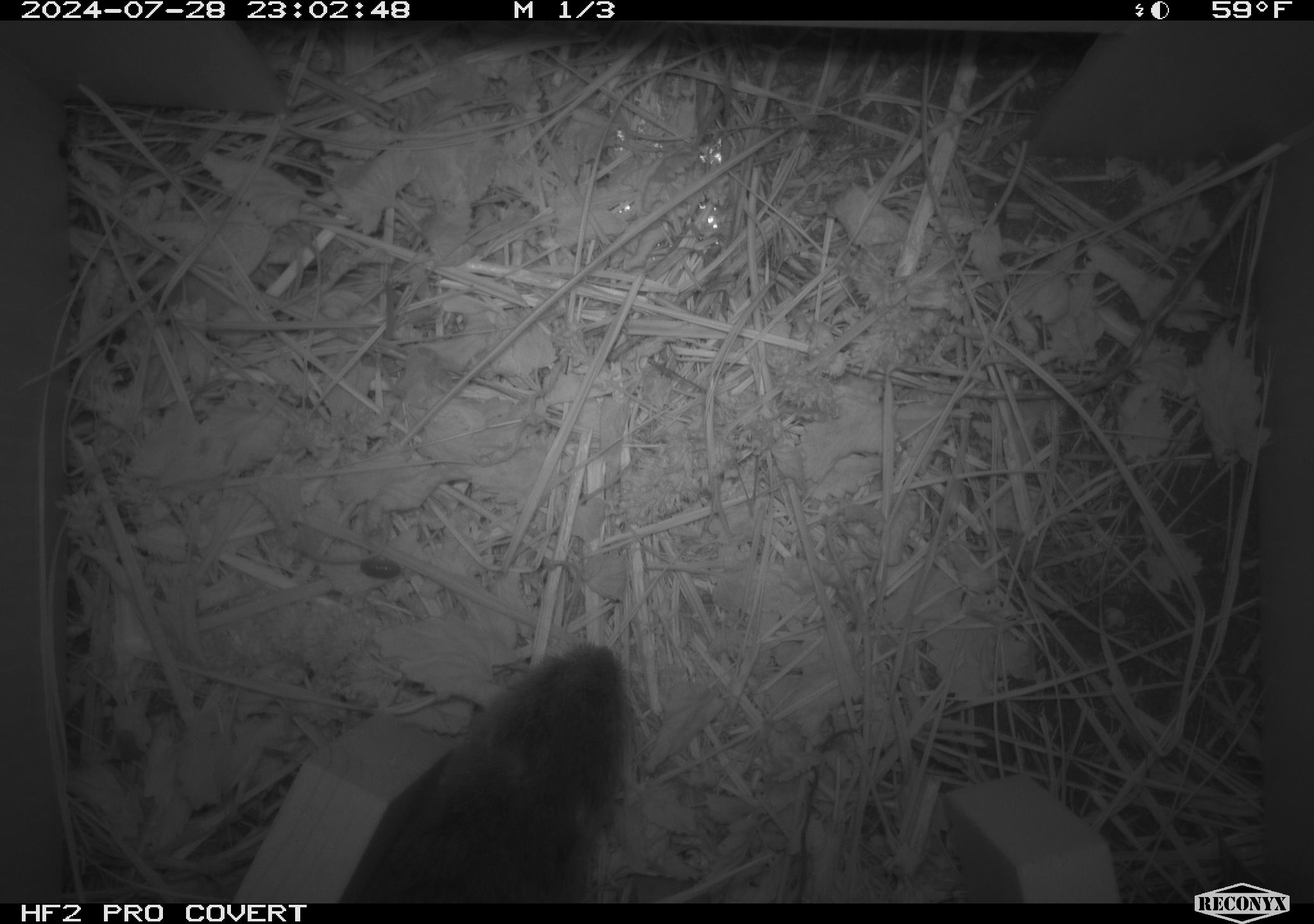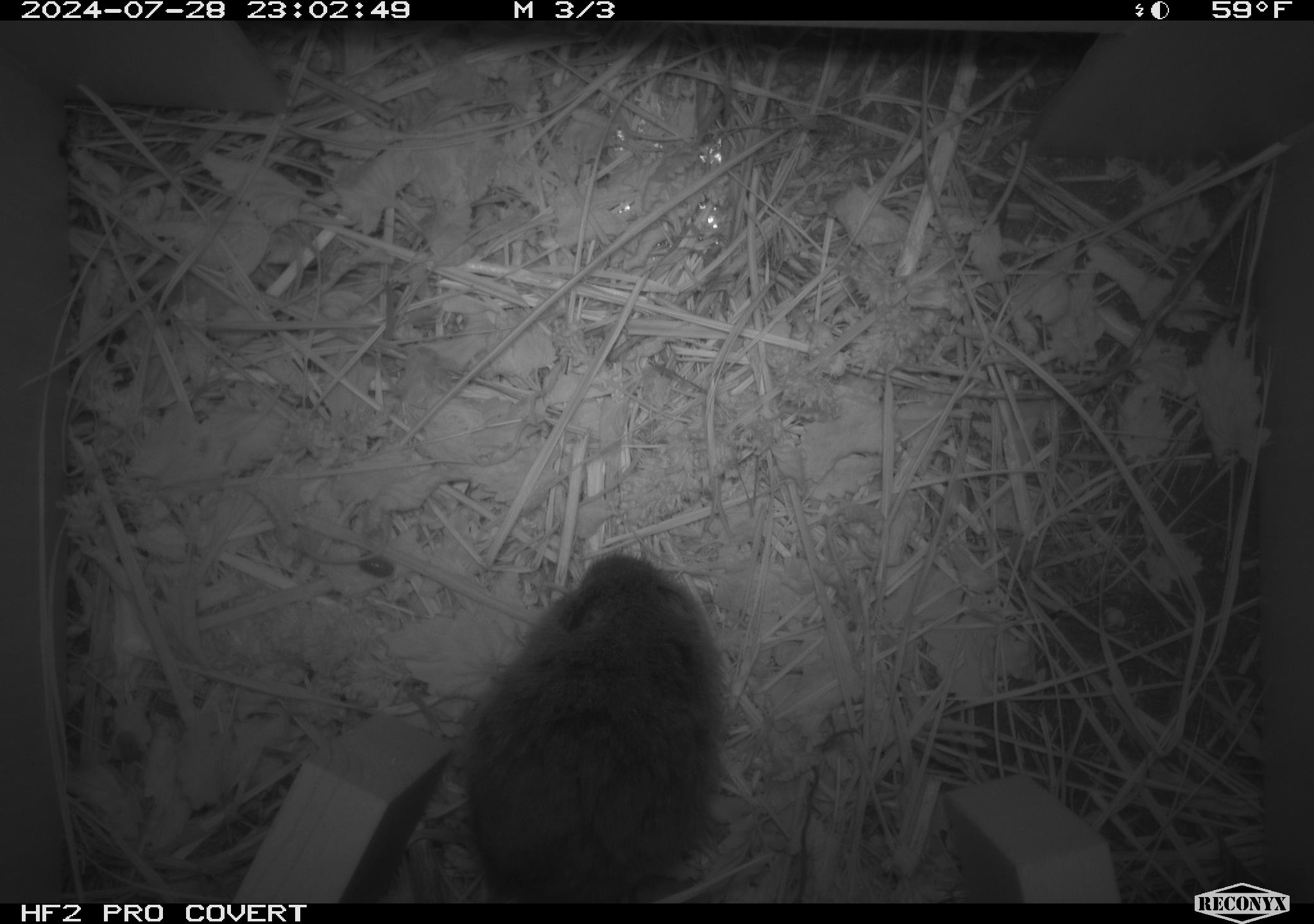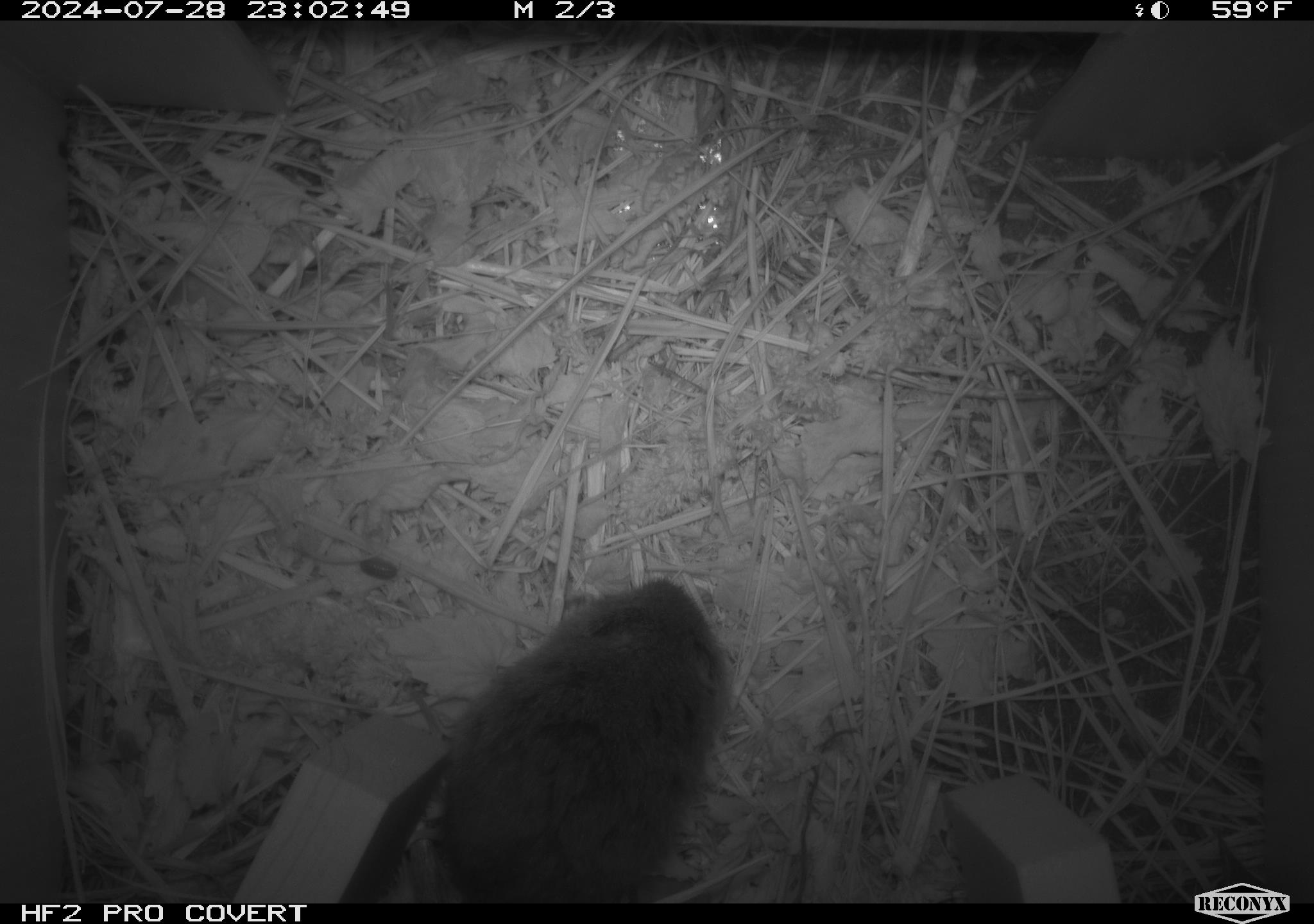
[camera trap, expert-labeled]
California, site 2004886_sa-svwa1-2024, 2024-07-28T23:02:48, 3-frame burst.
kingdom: Animalia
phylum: Chordata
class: Mammalia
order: Rodentia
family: Cricetidae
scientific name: Arvicolinae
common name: voles, lemmings, and muskrats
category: arvicolinae subfamily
Arvicolinae subfamily (voles, lemmings, and muskrats) (Arvicolinae).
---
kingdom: Animalia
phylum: Arthropoda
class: Insecta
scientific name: Insecta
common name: insect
Insect (Insecta).